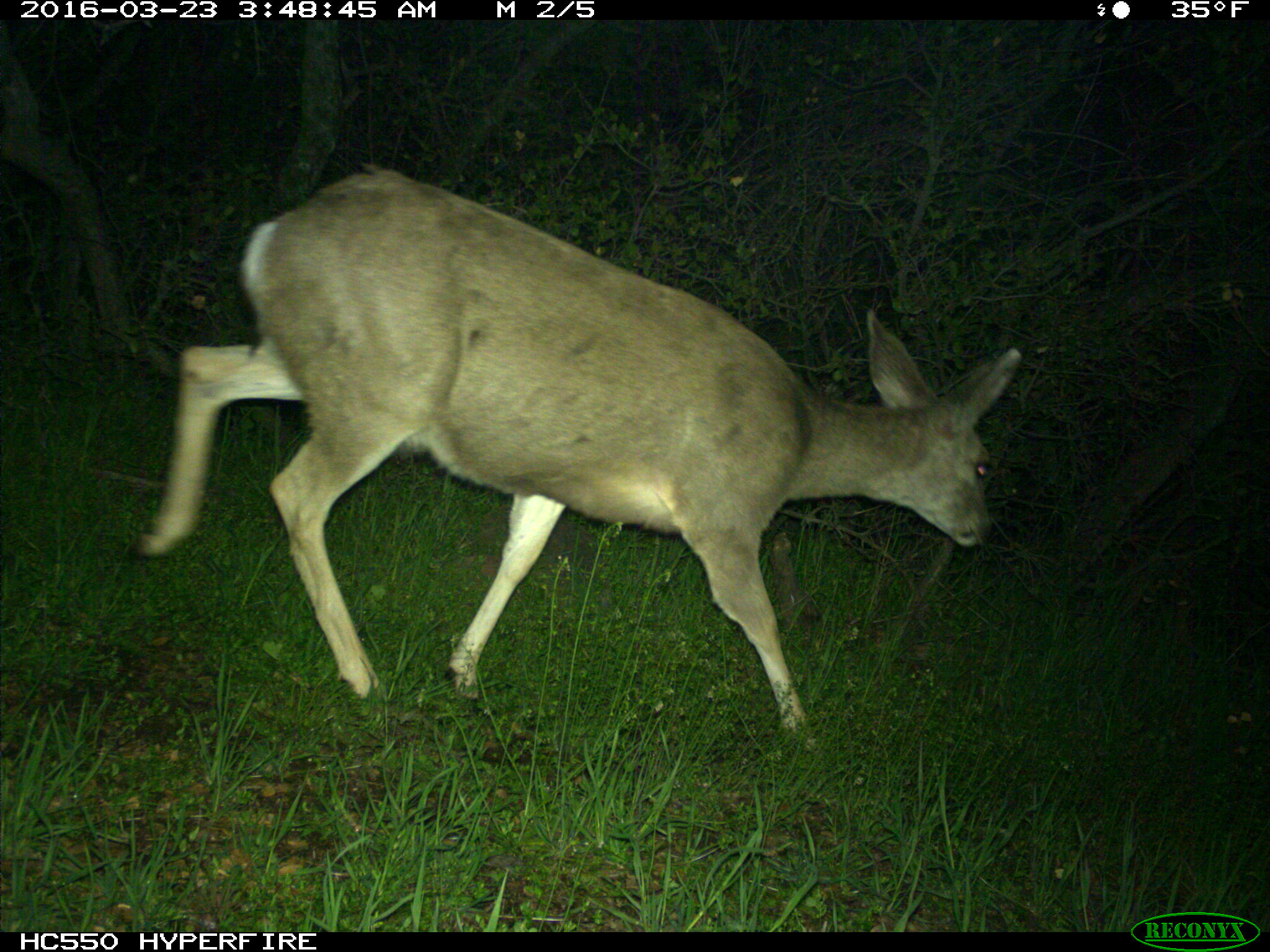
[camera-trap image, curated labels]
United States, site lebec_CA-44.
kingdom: Animalia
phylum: Chordata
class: Mammalia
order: Artiodactyla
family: Cervidae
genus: Odocoileus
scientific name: Odocoileus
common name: deer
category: unidentified deer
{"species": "unidentified deer (deer) (Odocoileus)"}